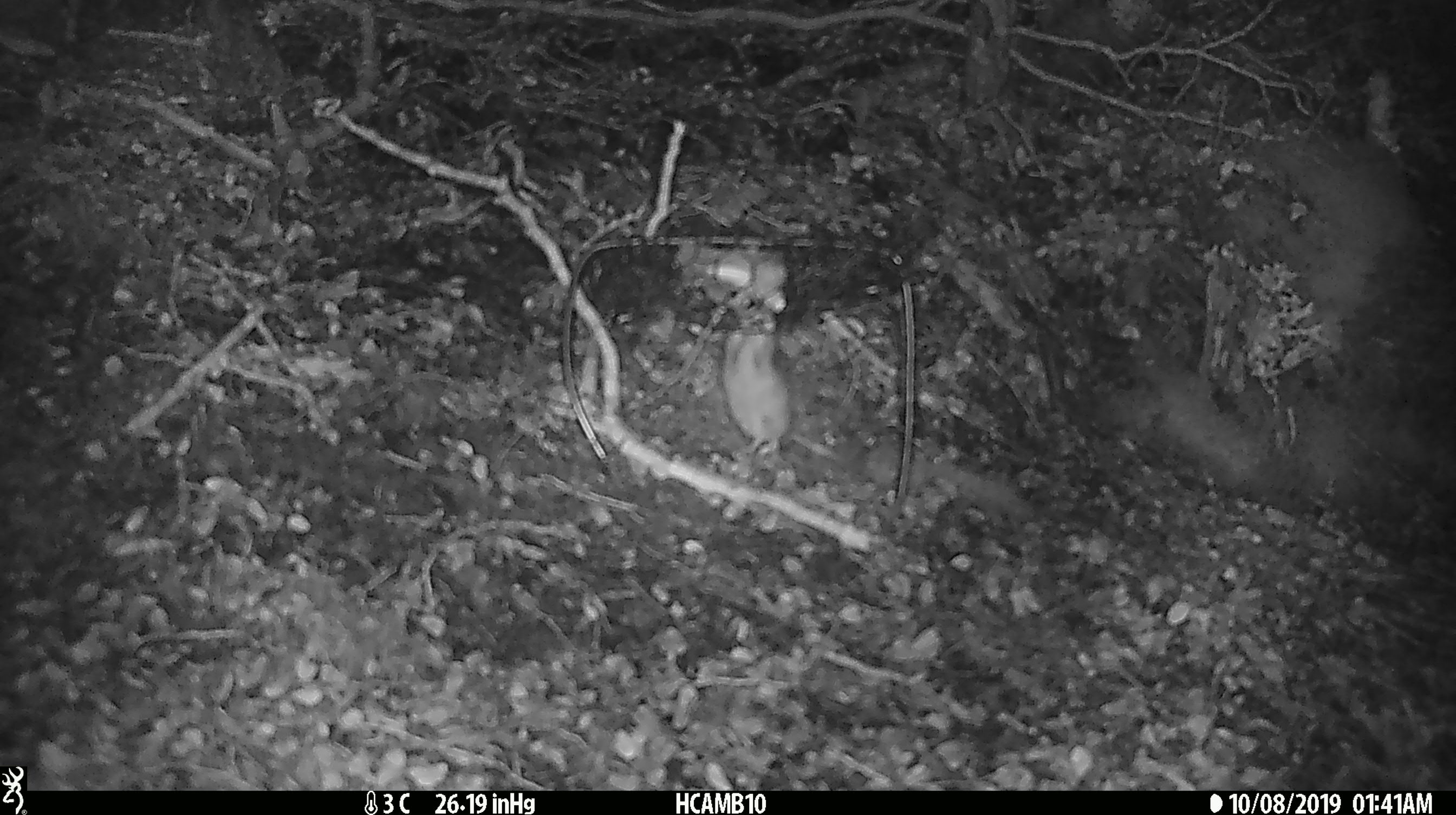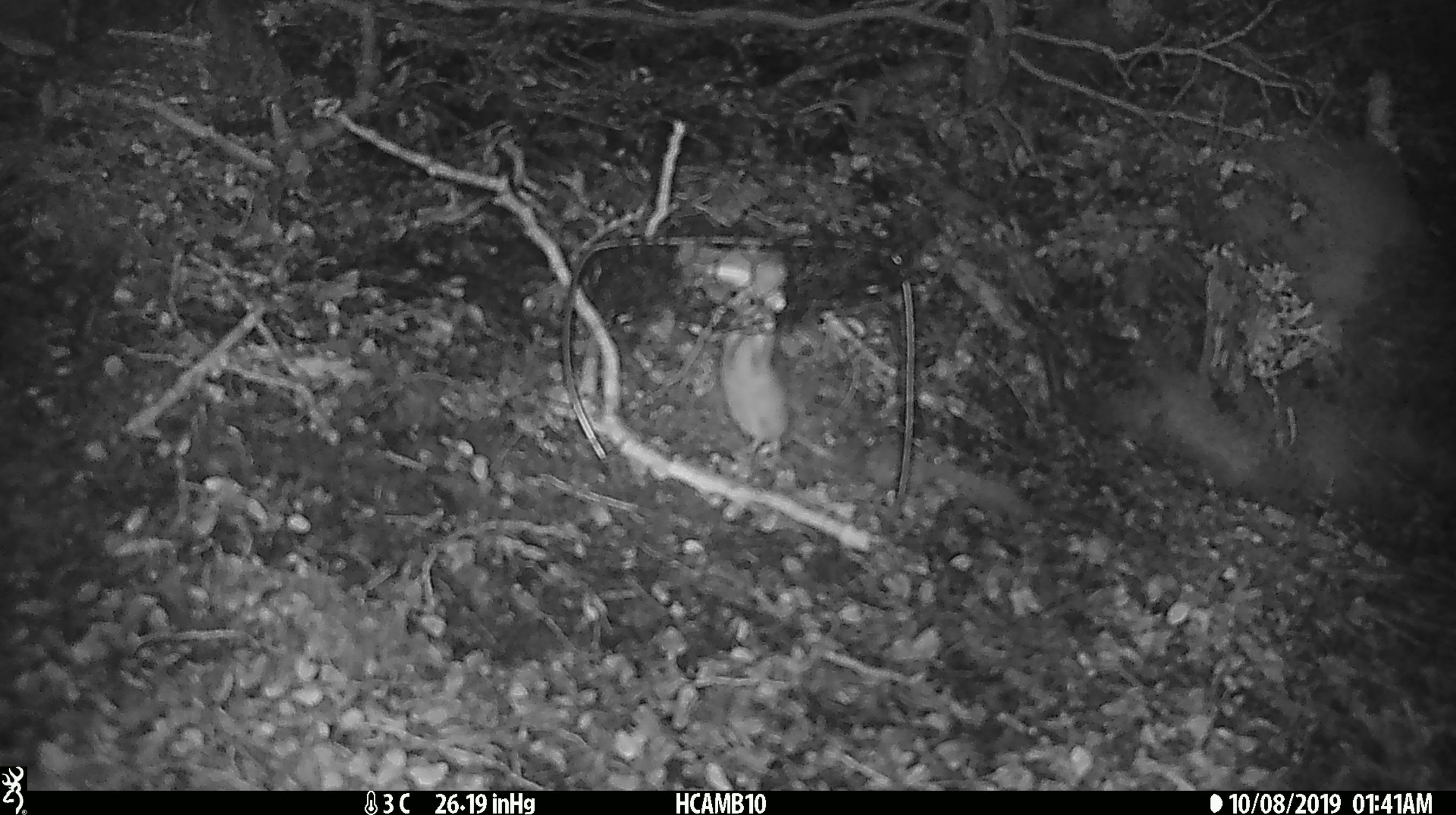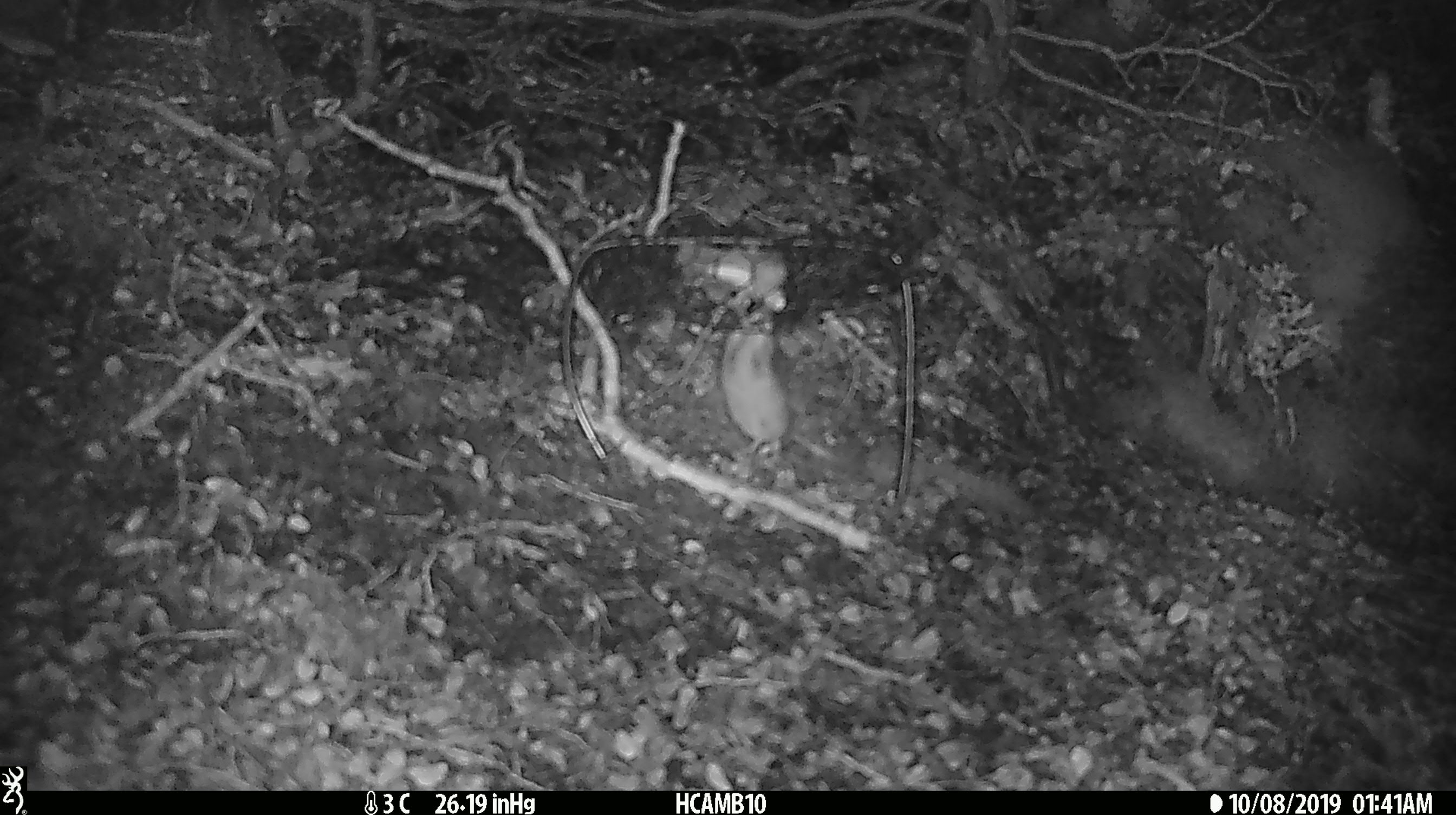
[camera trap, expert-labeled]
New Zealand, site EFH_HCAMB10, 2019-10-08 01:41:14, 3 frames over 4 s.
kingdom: Animalia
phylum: Chordata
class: Mammalia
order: Rodentia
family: Muridae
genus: Mus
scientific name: Mus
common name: mouse